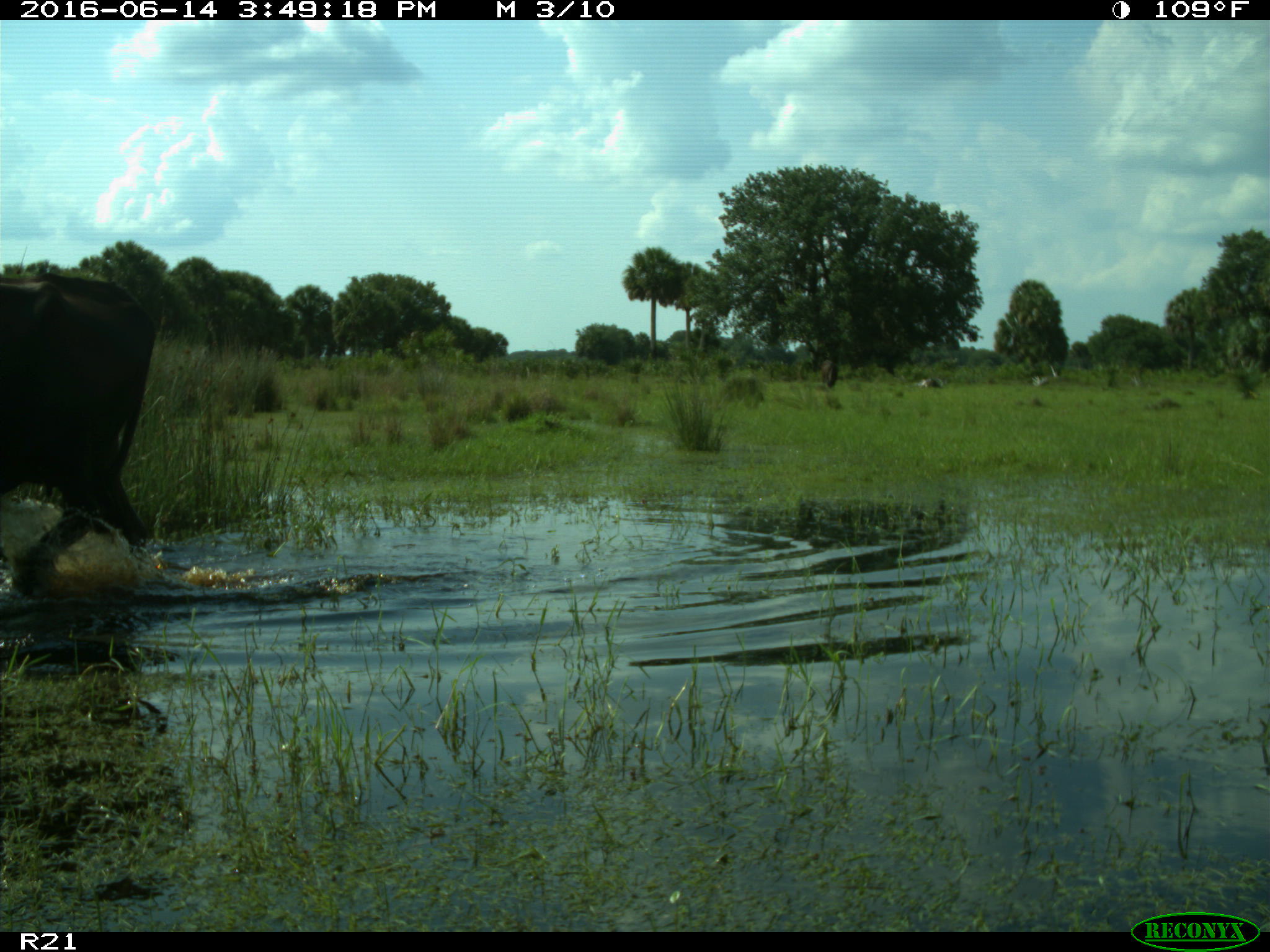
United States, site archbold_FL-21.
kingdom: Animalia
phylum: Chordata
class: Mammalia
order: Artiodactyla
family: Bovidae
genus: Bos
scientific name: Bos taurus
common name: domestic cow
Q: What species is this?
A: Bos taurus (domestic cow).